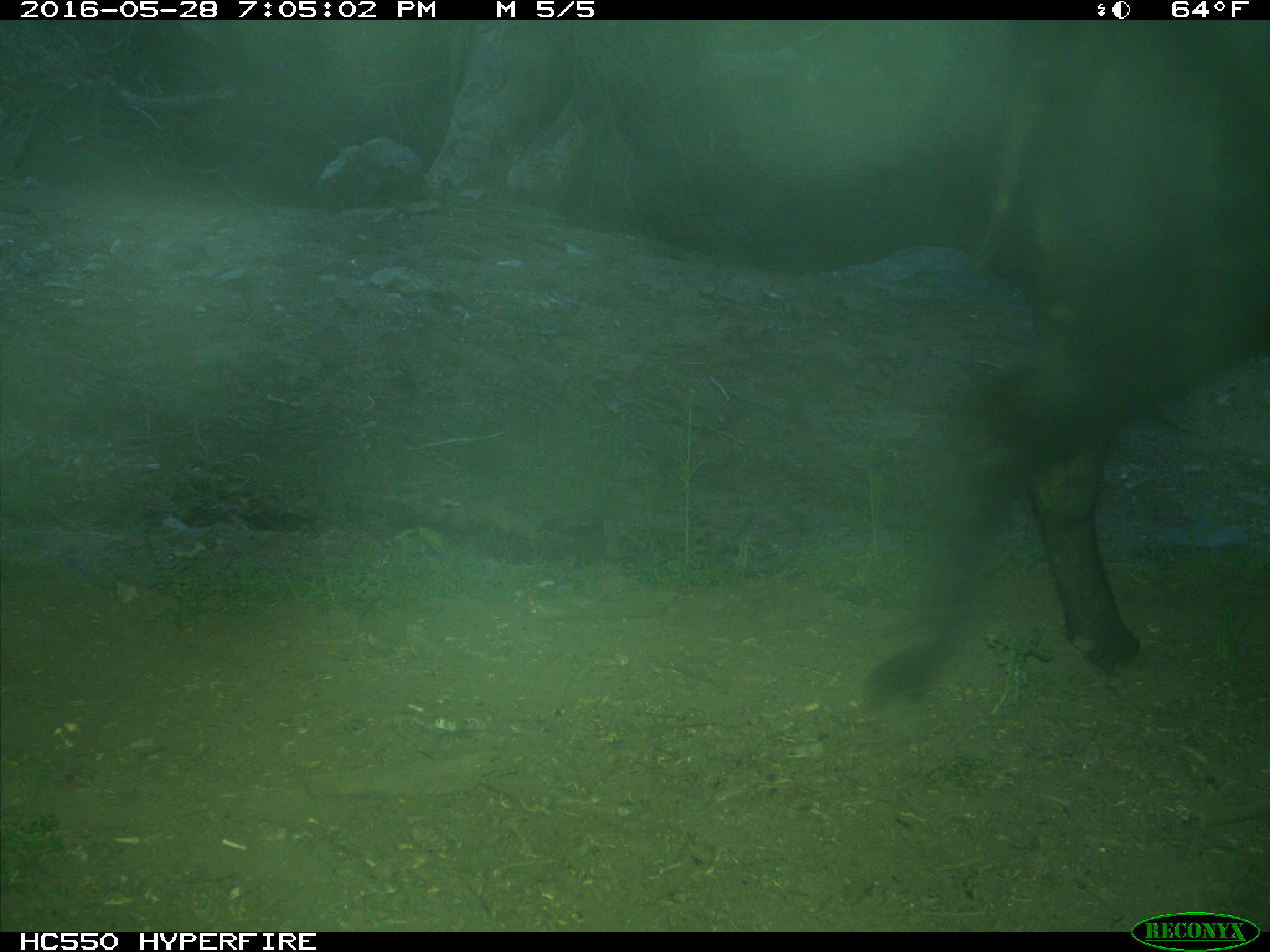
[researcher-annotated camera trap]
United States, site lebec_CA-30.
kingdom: Animalia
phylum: Chordata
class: Mammalia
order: Artiodactyla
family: Bovidae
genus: Bos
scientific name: Bos taurus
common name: domestic cow